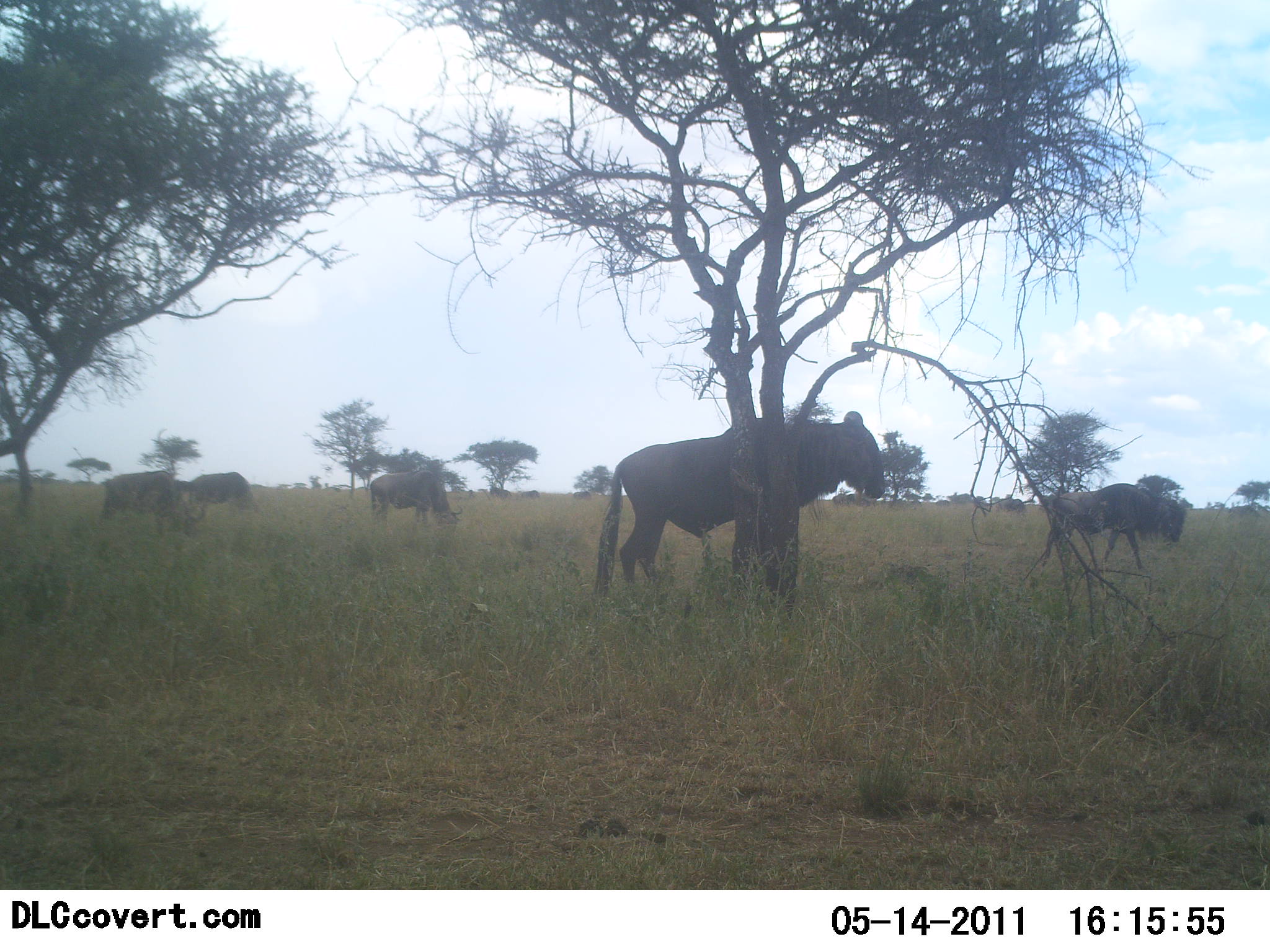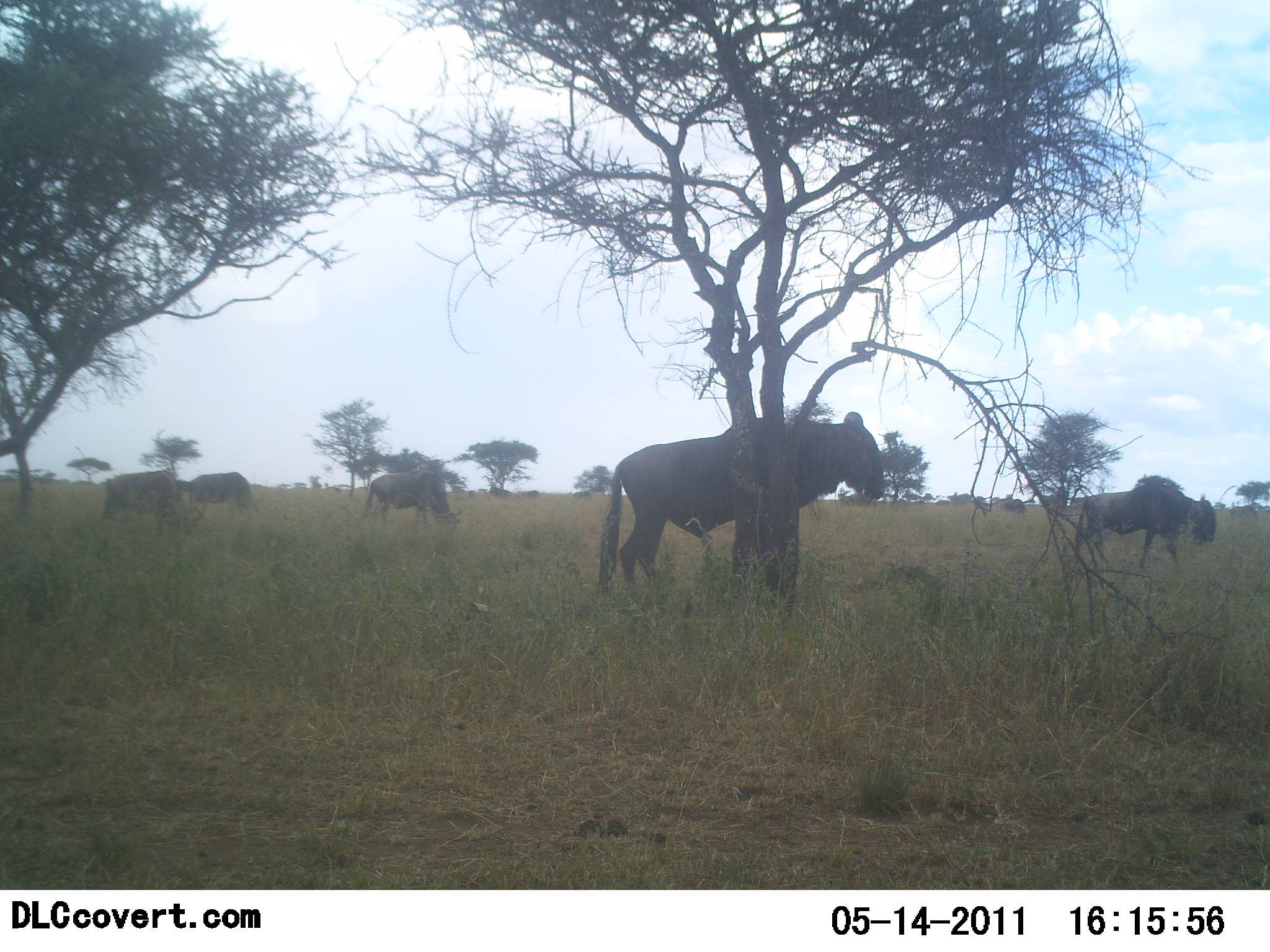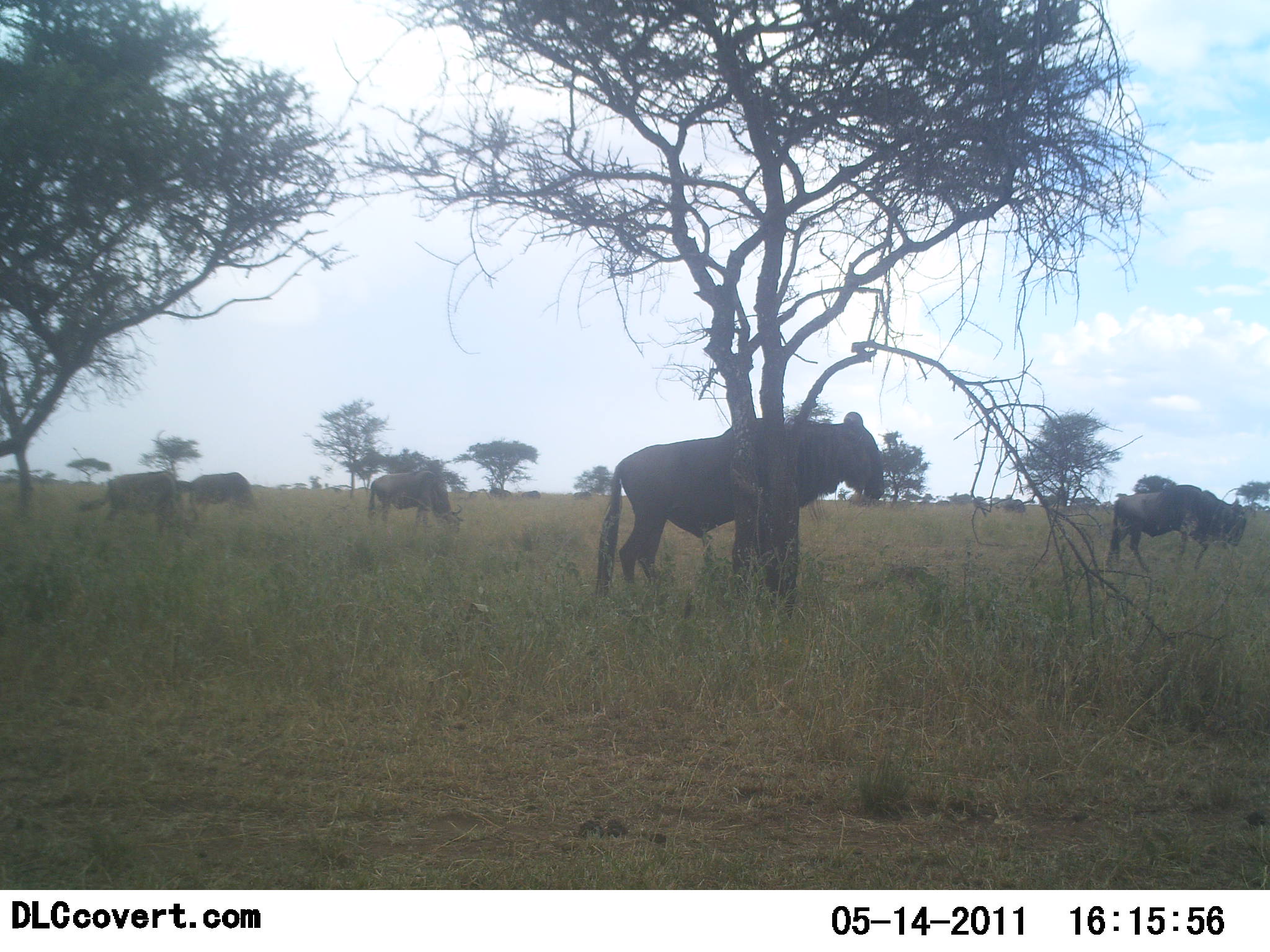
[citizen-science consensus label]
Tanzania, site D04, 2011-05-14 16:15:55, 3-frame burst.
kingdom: Animalia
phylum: Chordata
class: Mammalia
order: Artiodactyla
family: Bovidae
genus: Connochaetes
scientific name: Connochaetes taurinus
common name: blue wildebeest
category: wildebeest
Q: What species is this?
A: Wildebeest (blue wildebeest) (Connochaetes taurinus).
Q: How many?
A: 7.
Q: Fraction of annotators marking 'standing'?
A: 73%.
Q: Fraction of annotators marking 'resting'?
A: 9%.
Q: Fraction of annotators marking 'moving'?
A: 82%.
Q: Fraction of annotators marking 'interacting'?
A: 9%.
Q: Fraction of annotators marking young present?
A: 0%.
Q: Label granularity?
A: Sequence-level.